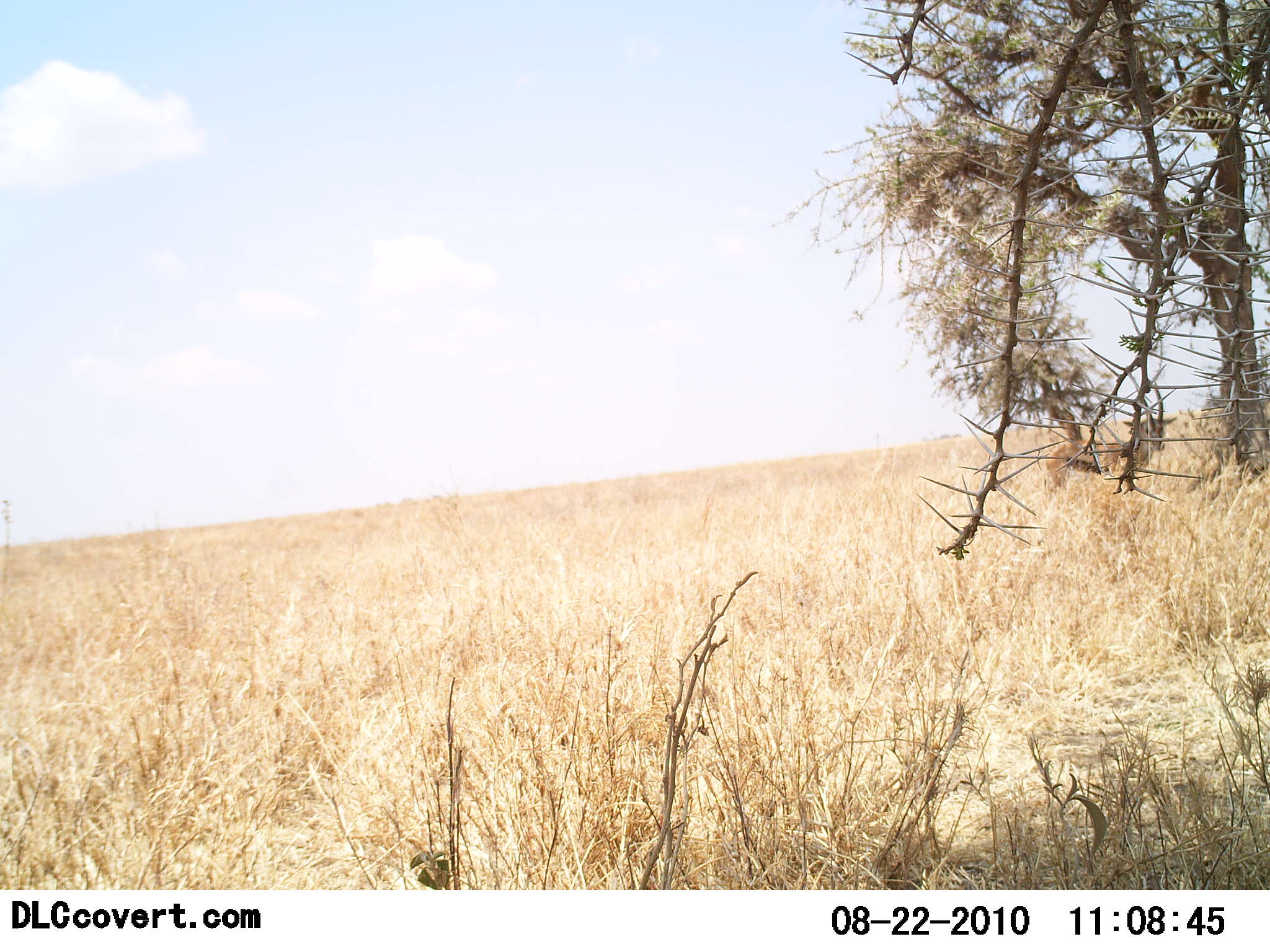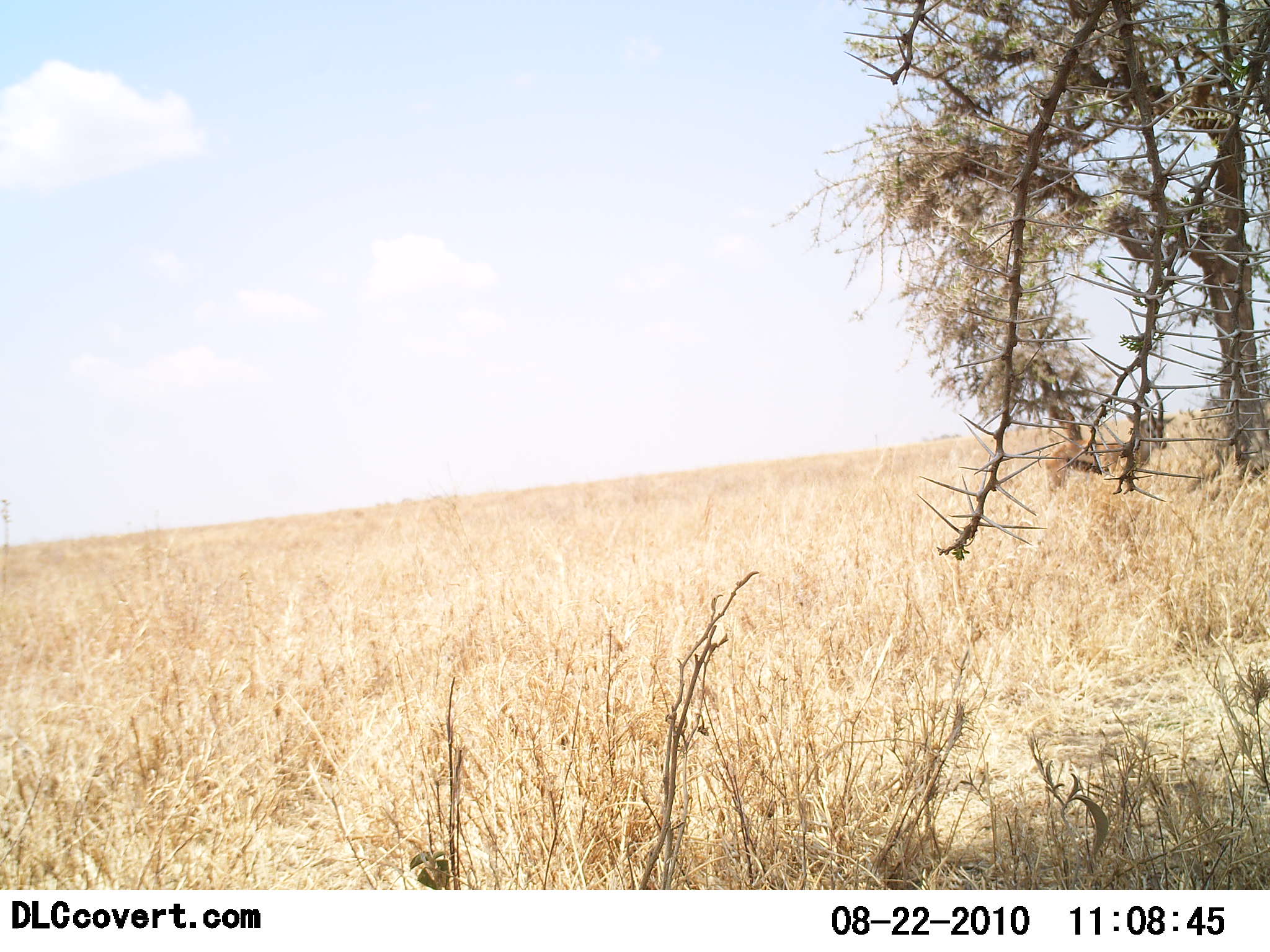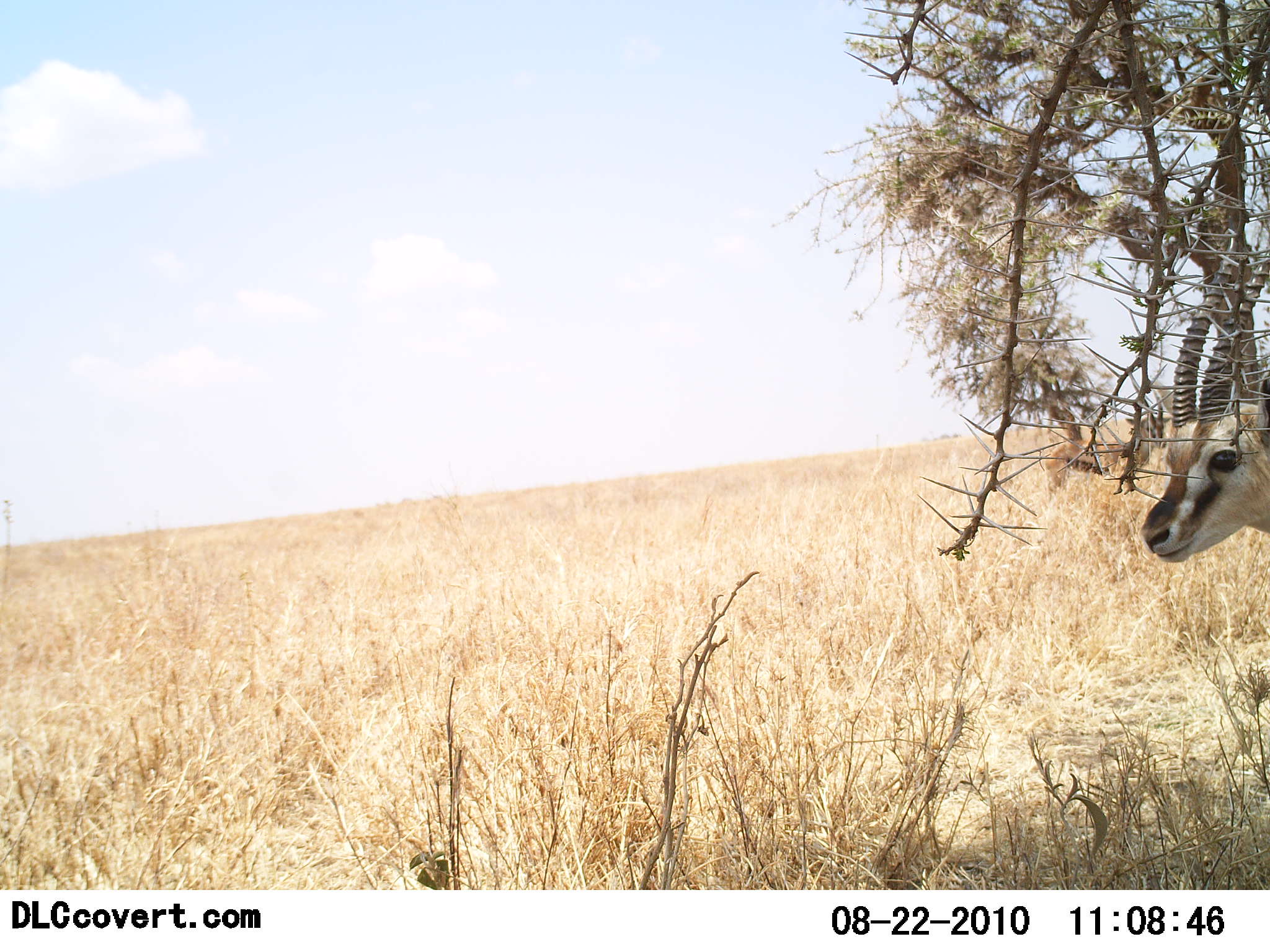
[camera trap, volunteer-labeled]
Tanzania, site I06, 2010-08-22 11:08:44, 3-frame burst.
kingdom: Animalia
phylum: Chordata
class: Mammalia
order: Artiodactyla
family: Bovidae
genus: Eudorcas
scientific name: Eudorcas thomsonii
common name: thomson's gazelle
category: gazellethomsons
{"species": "gazellethomsons (thomson's gazelle) (Eudorcas thomsonii)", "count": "2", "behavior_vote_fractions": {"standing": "79%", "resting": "7%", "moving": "79%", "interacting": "0%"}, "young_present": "0%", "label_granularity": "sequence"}